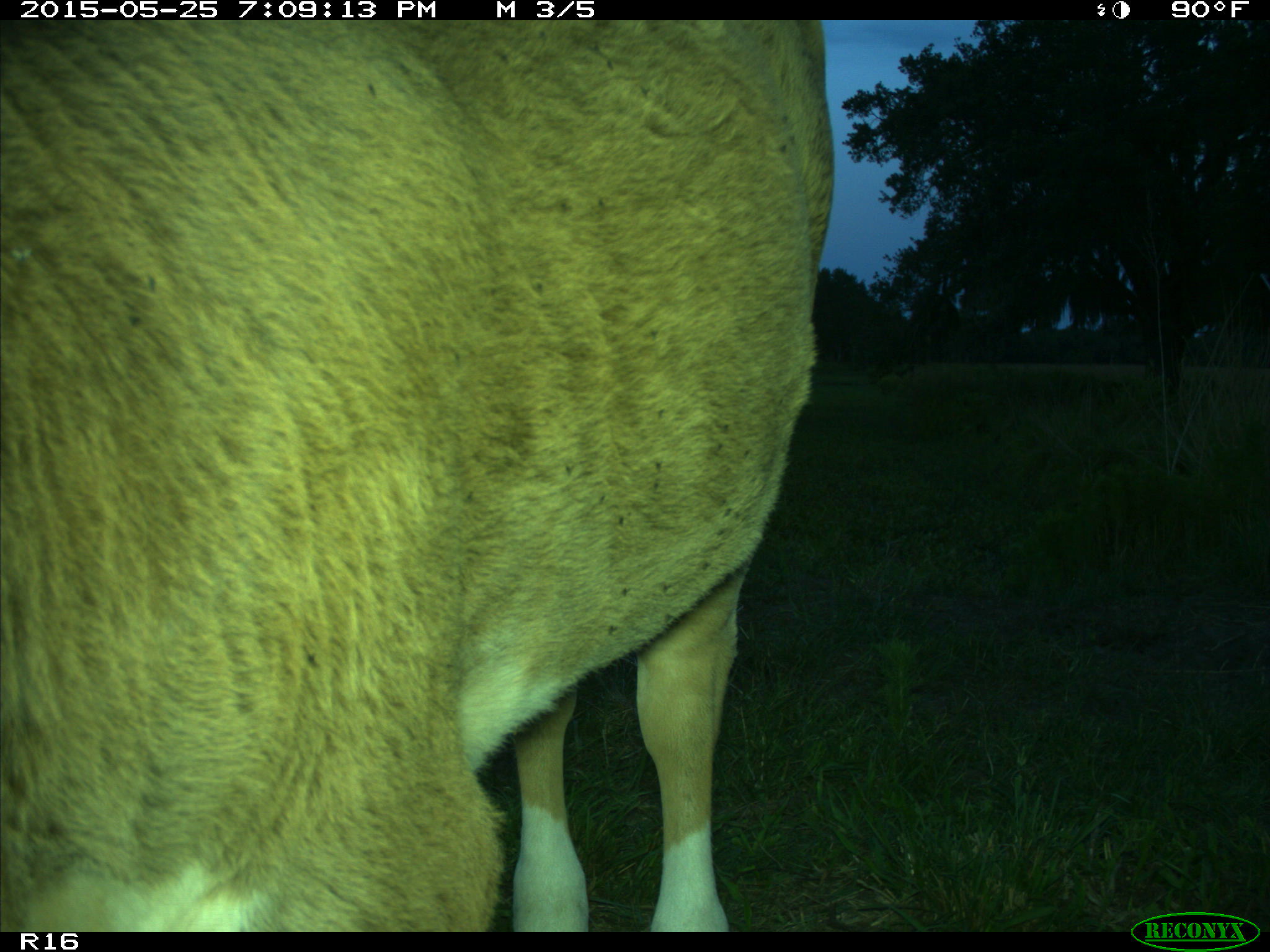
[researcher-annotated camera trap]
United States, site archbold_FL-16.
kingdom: Animalia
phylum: Chordata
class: Mammalia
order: Artiodactyla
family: Bovidae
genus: Bos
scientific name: Bos taurus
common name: domestic cow